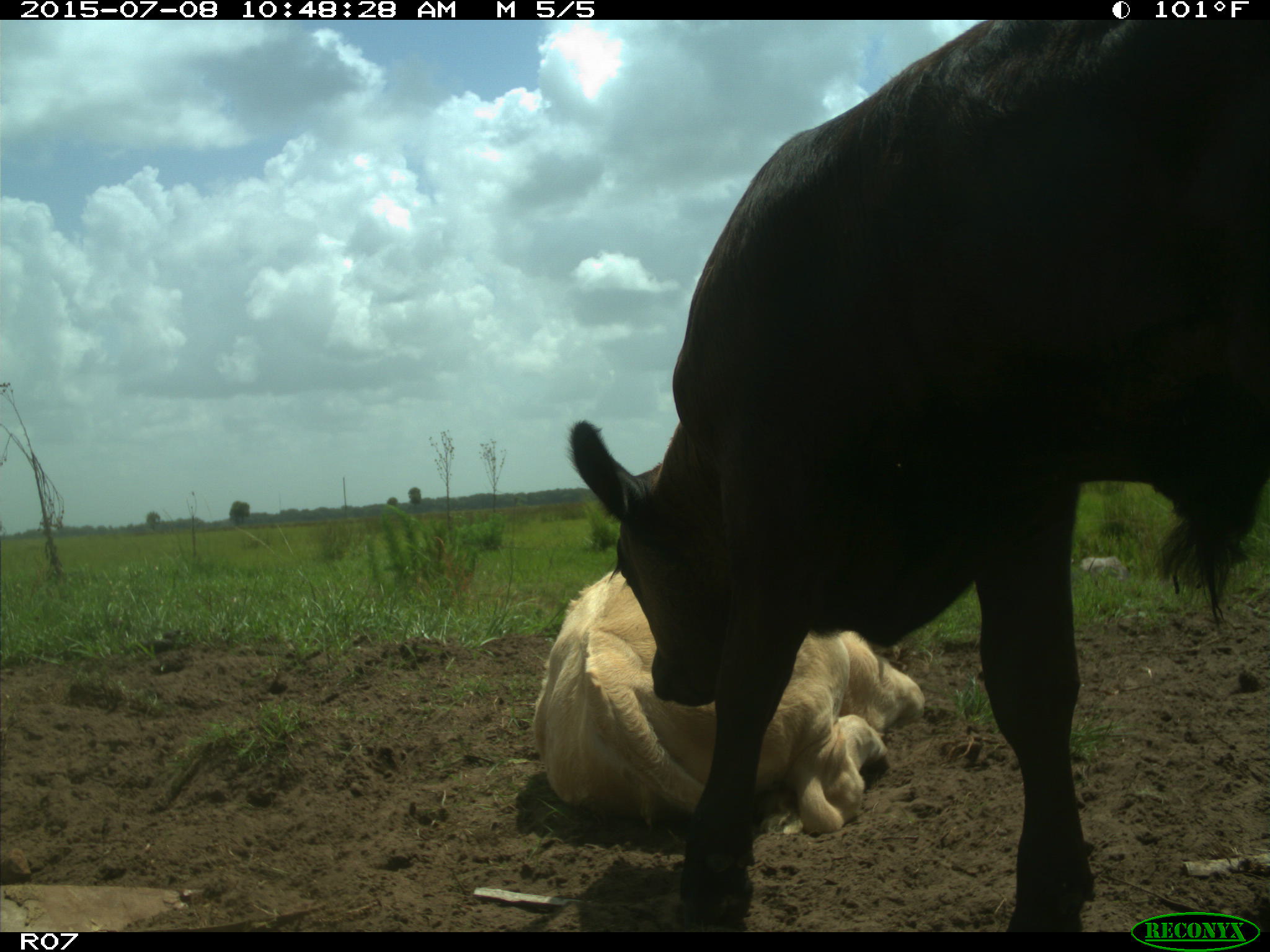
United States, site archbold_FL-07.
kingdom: Animalia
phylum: Chordata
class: Mammalia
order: Artiodactyla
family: Bovidae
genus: Bos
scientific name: Bos taurus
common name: domestic cow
Bos taurus (domestic cow).